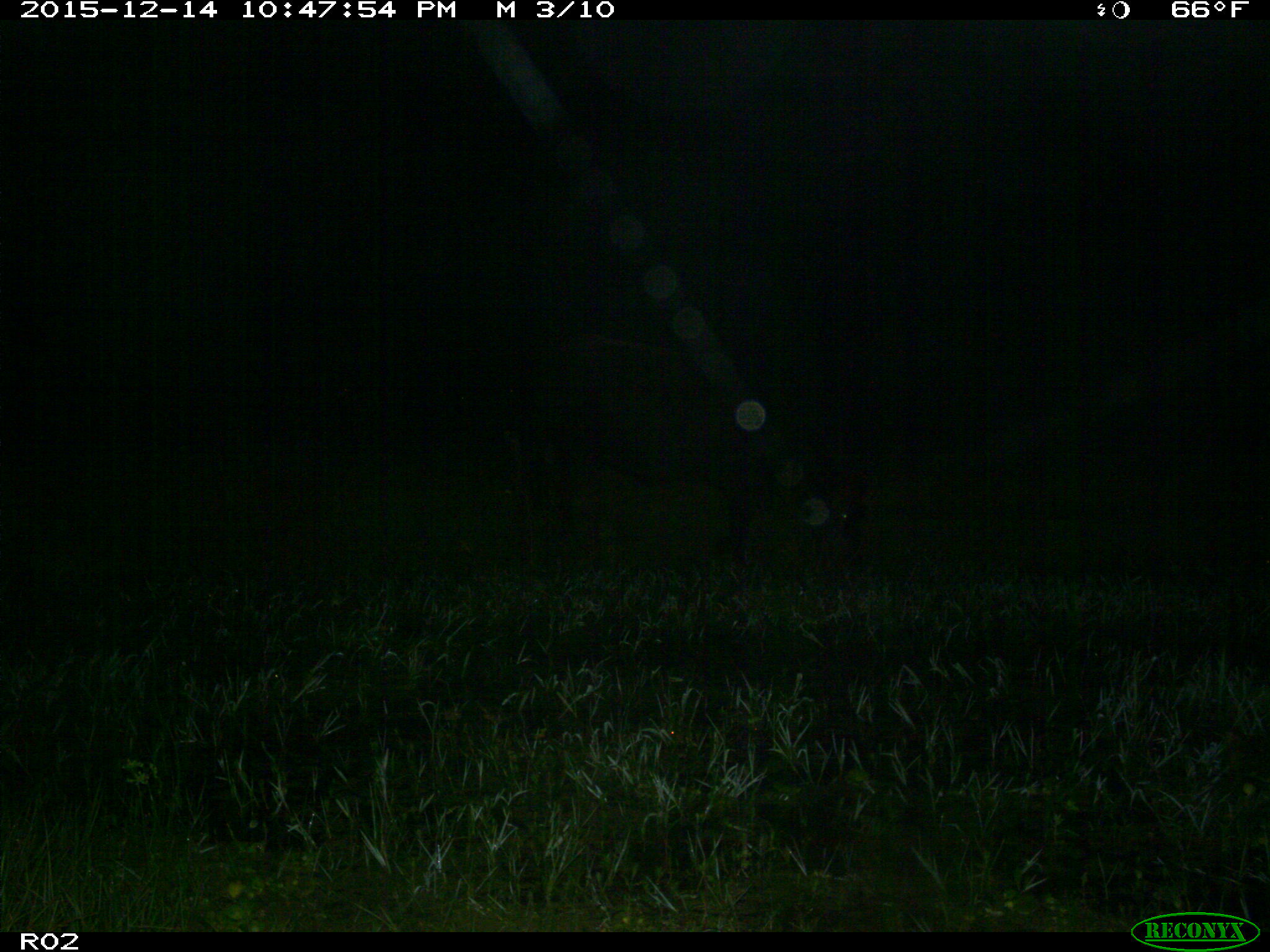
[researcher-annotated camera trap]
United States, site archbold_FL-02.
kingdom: Animalia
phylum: Chordata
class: Mammalia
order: Artiodactyla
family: Bovidae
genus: Bos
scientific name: Bos taurus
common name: domestic cow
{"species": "Bos taurus (domestic cow)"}